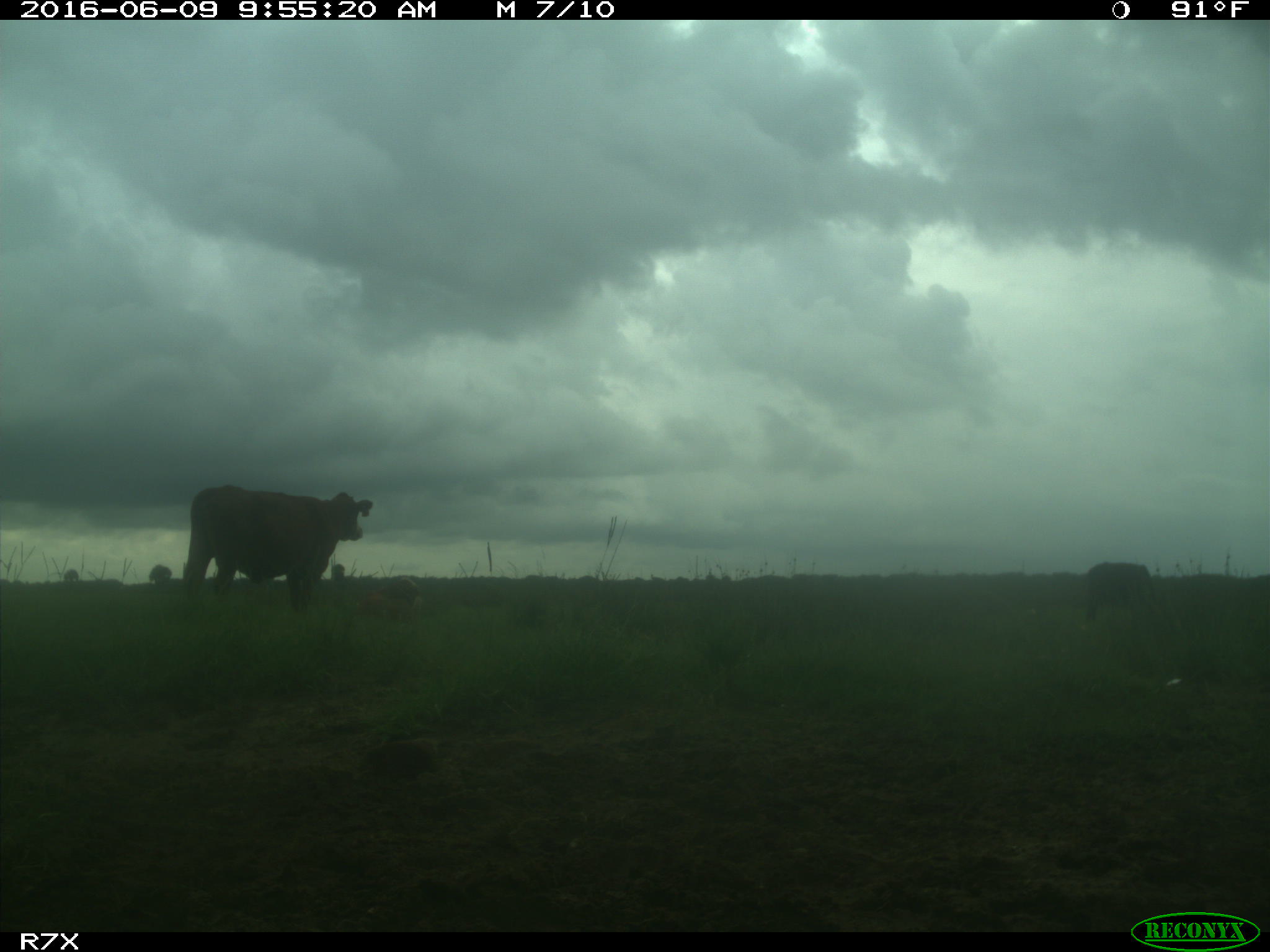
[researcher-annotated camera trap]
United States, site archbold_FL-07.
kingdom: Animalia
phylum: Chordata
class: Mammalia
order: Artiodactyla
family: Bovidae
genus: Bos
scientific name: Bos taurus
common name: domestic cow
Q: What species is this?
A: Bos taurus (domestic cow).